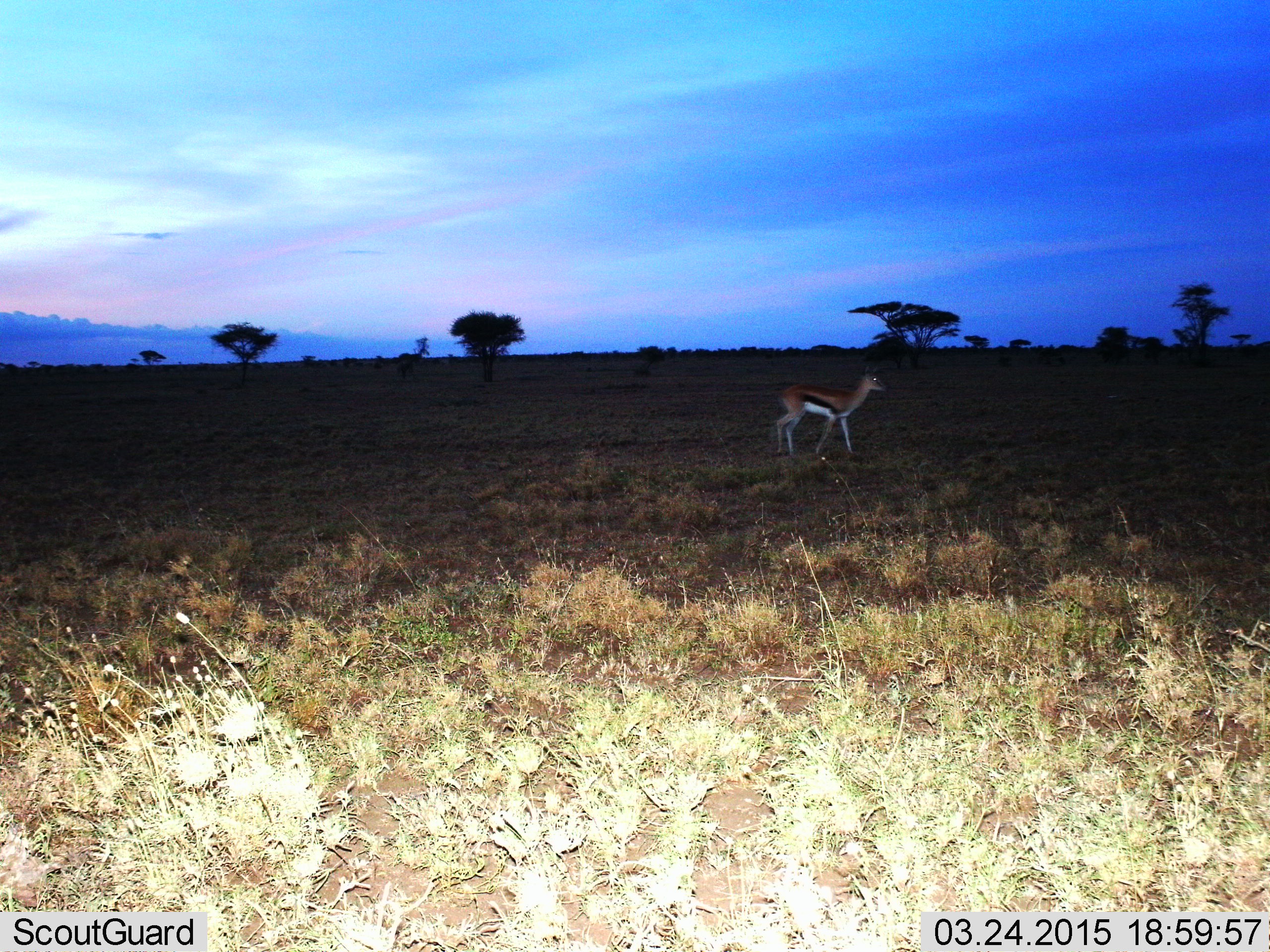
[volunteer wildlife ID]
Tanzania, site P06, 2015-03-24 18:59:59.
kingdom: Animalia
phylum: Chordata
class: Mammalia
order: Artiodactyla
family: Bovidae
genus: Eudorcas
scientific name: Eudorcas thomsonii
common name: thomson's gazelle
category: gazellethomsons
Gazellethomsons (thomson's gazelle) (Eudorcas thomsonii), count 1. Behavior (volunteer vote fractions): standing 30%, resting 0%, moving 70%, interacting 0%. Young present (vote fraction): 0%. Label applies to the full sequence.